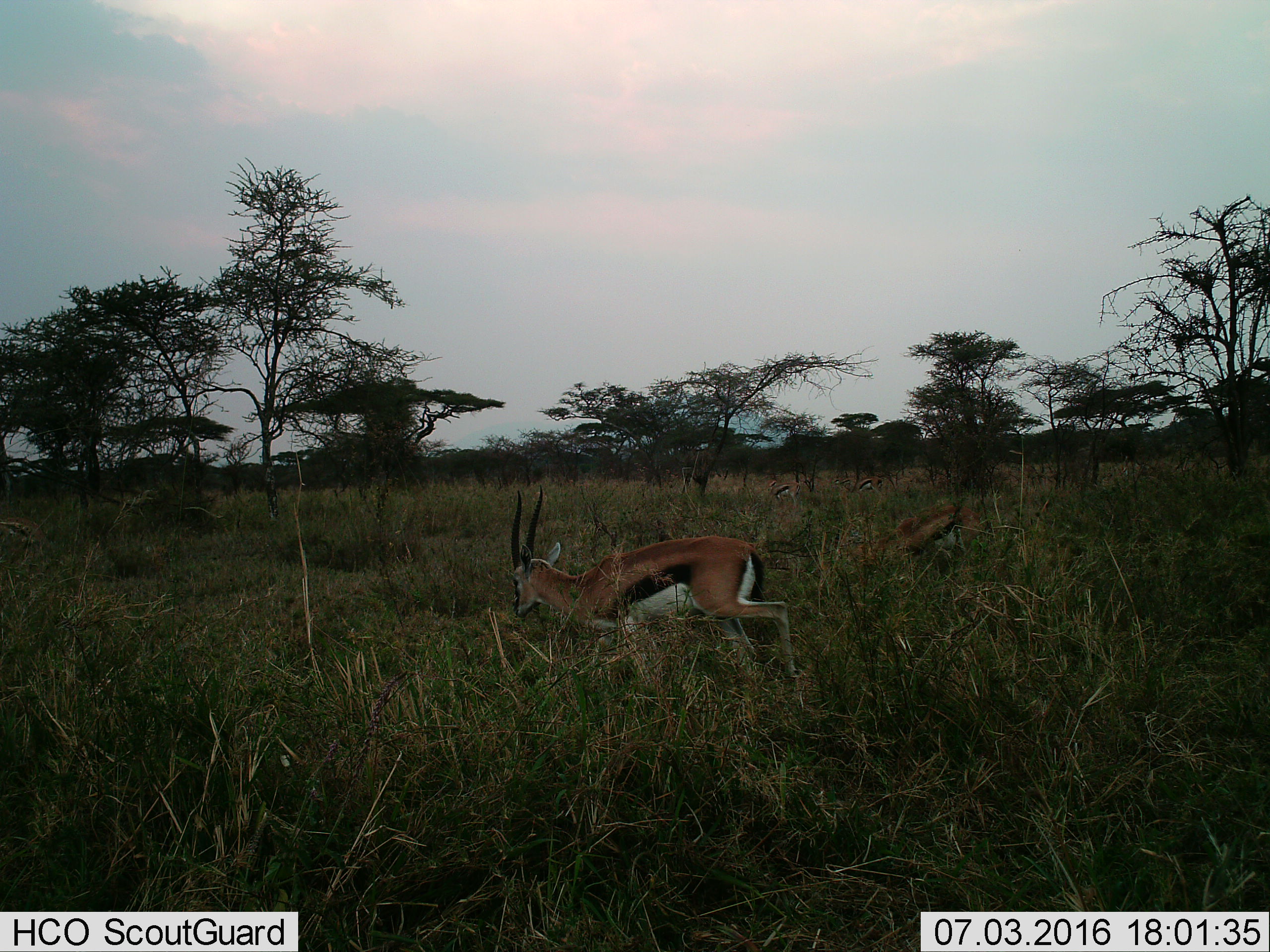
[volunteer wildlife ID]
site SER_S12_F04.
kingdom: Animalia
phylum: Chordata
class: Mammalia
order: Artiodactyla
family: Bovidae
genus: Eudorcas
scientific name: Eudorcas thomsonii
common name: thomson's gazelle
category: gazellethomsons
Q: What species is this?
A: Gazellethomsons (thomson's gazelle) (Eudorcas thomsonii).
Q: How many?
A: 5.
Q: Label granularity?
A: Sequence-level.